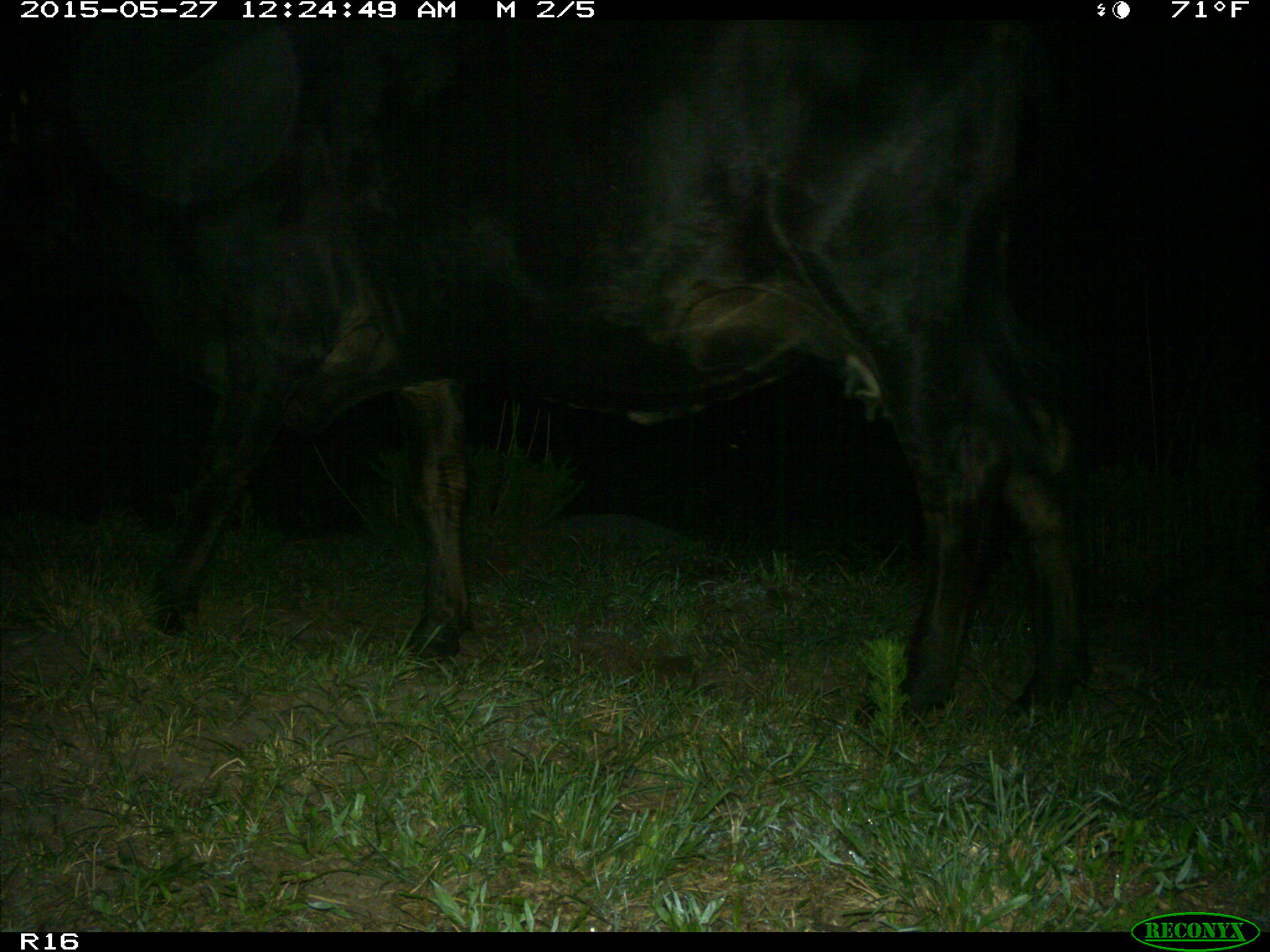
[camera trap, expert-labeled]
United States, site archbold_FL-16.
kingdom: Animalia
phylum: Chordata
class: Mammalia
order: Artiodactyla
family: Bovidae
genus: Bos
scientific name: Bos taurus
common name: domestic cow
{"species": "Bos taurus (domestic cow)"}